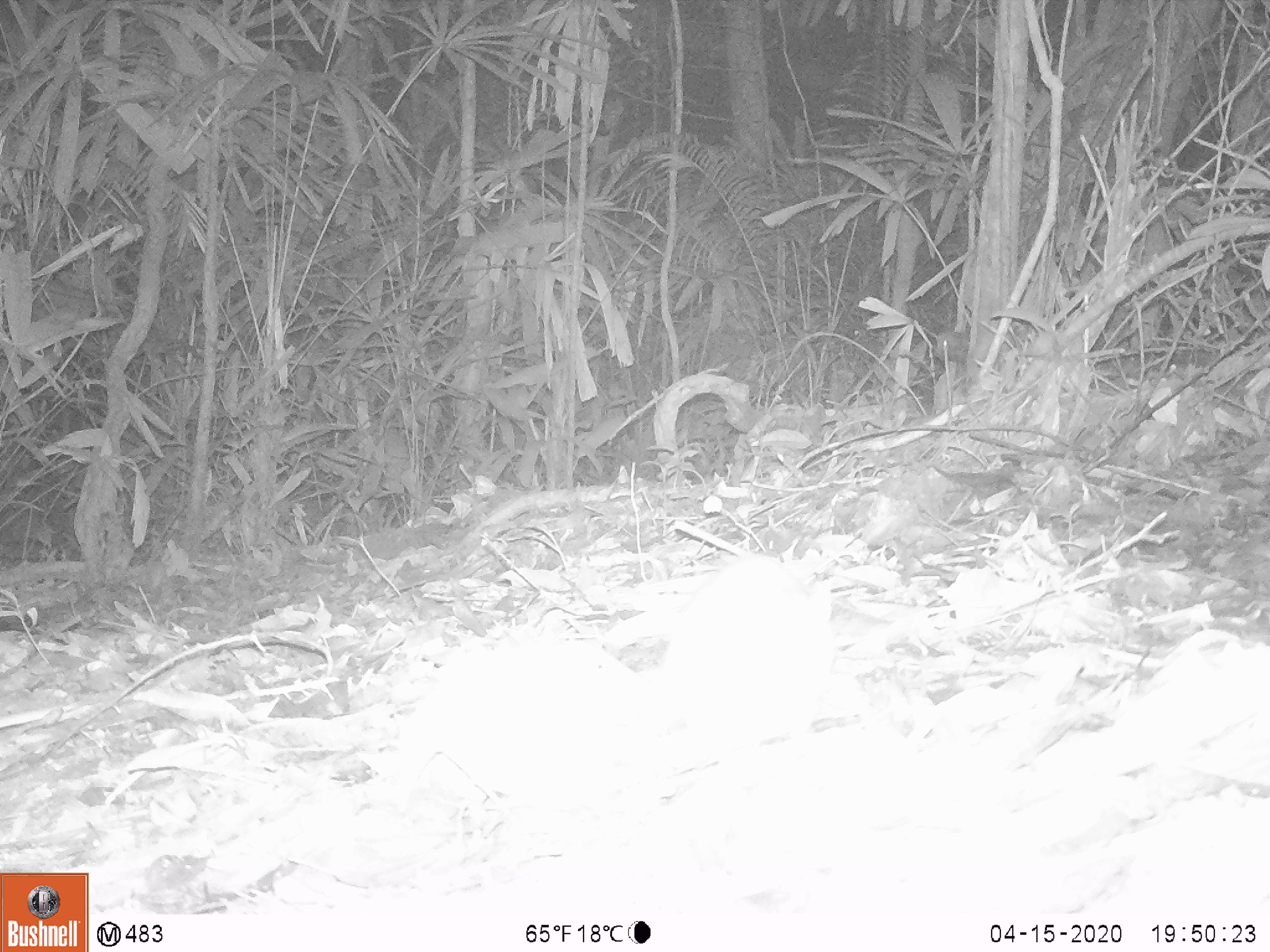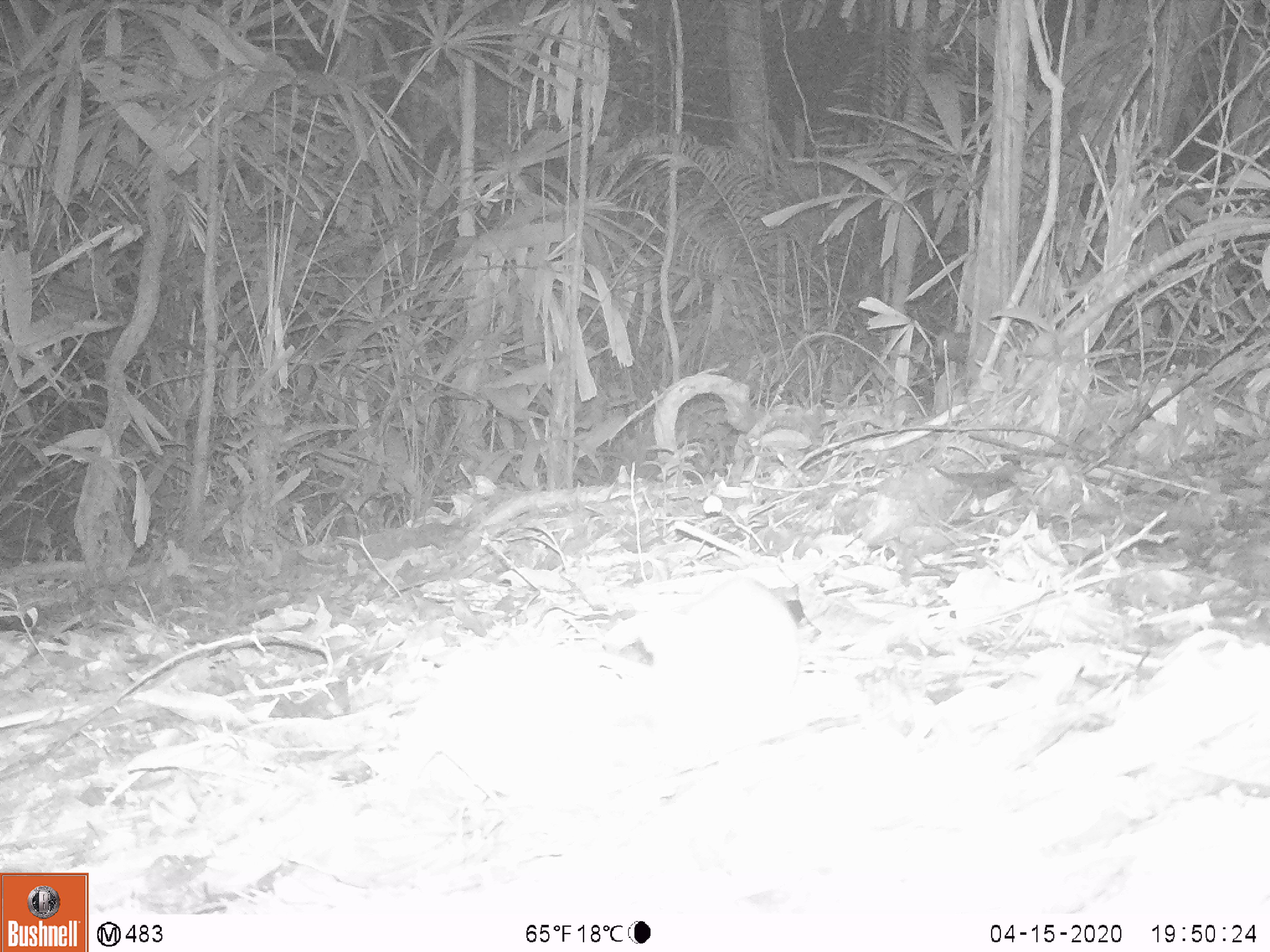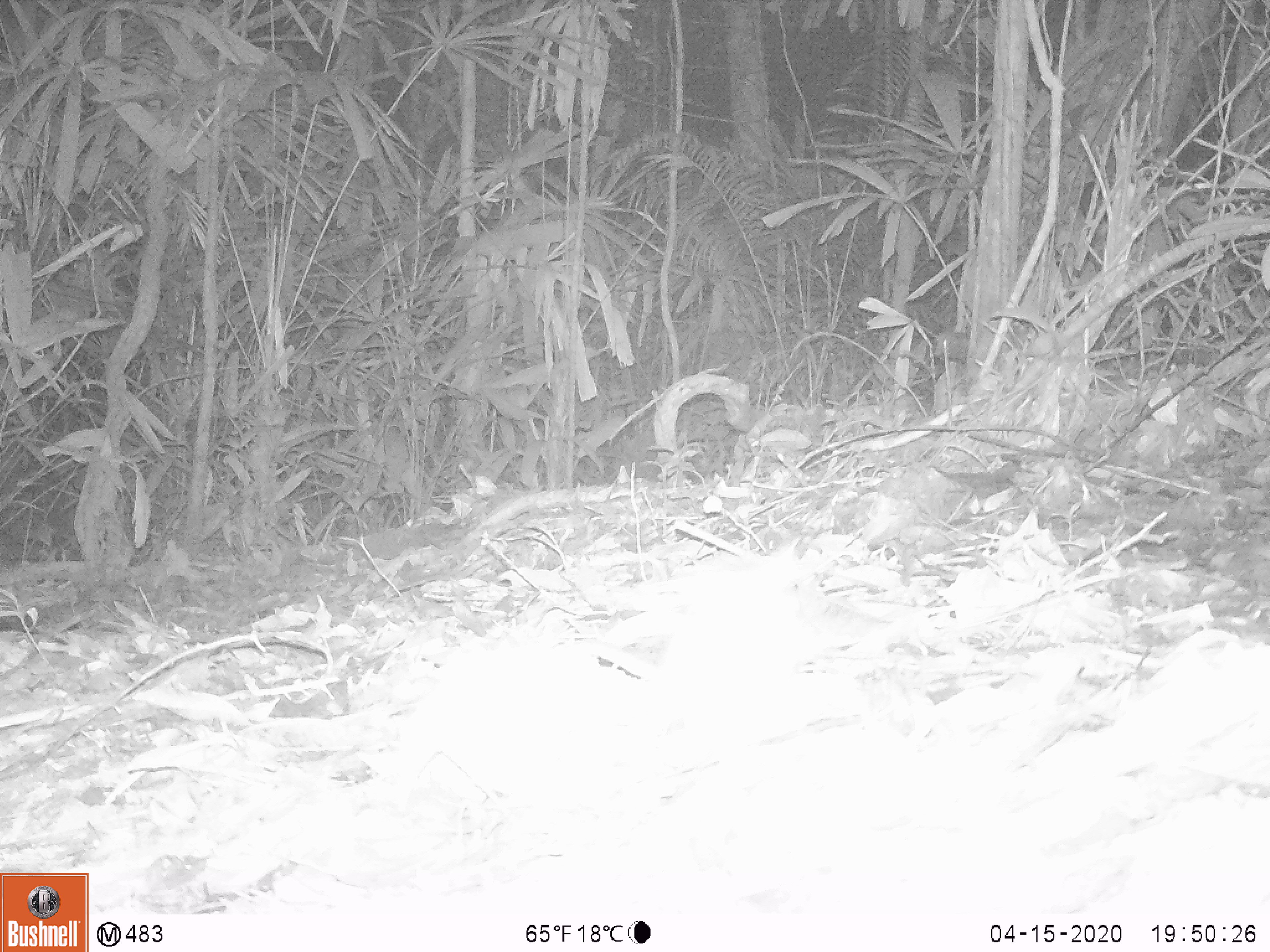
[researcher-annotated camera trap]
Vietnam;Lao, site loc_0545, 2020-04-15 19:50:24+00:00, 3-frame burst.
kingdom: Animalia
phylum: Chordata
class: Mammalia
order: Rodentia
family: Muridae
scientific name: Muridae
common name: old-world mice and rats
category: unidentified murid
Unidentified murid (old-world mice and rats) (Muridae). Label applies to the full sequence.